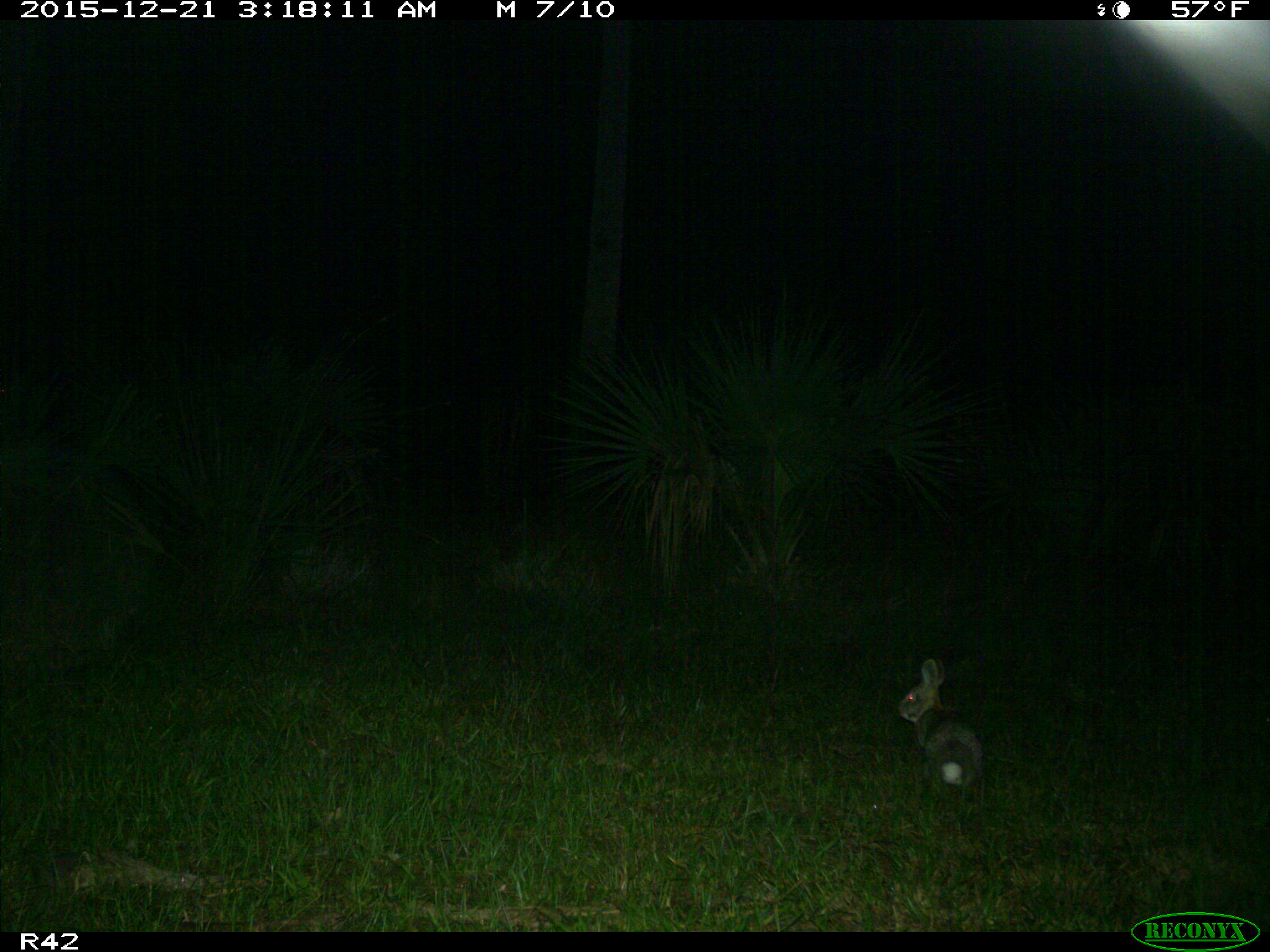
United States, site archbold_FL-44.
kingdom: Animalia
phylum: Chordata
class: Mammalia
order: Lagomorpha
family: Leporidae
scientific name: Leporidae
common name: rabbits and hares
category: unidentified rabbit